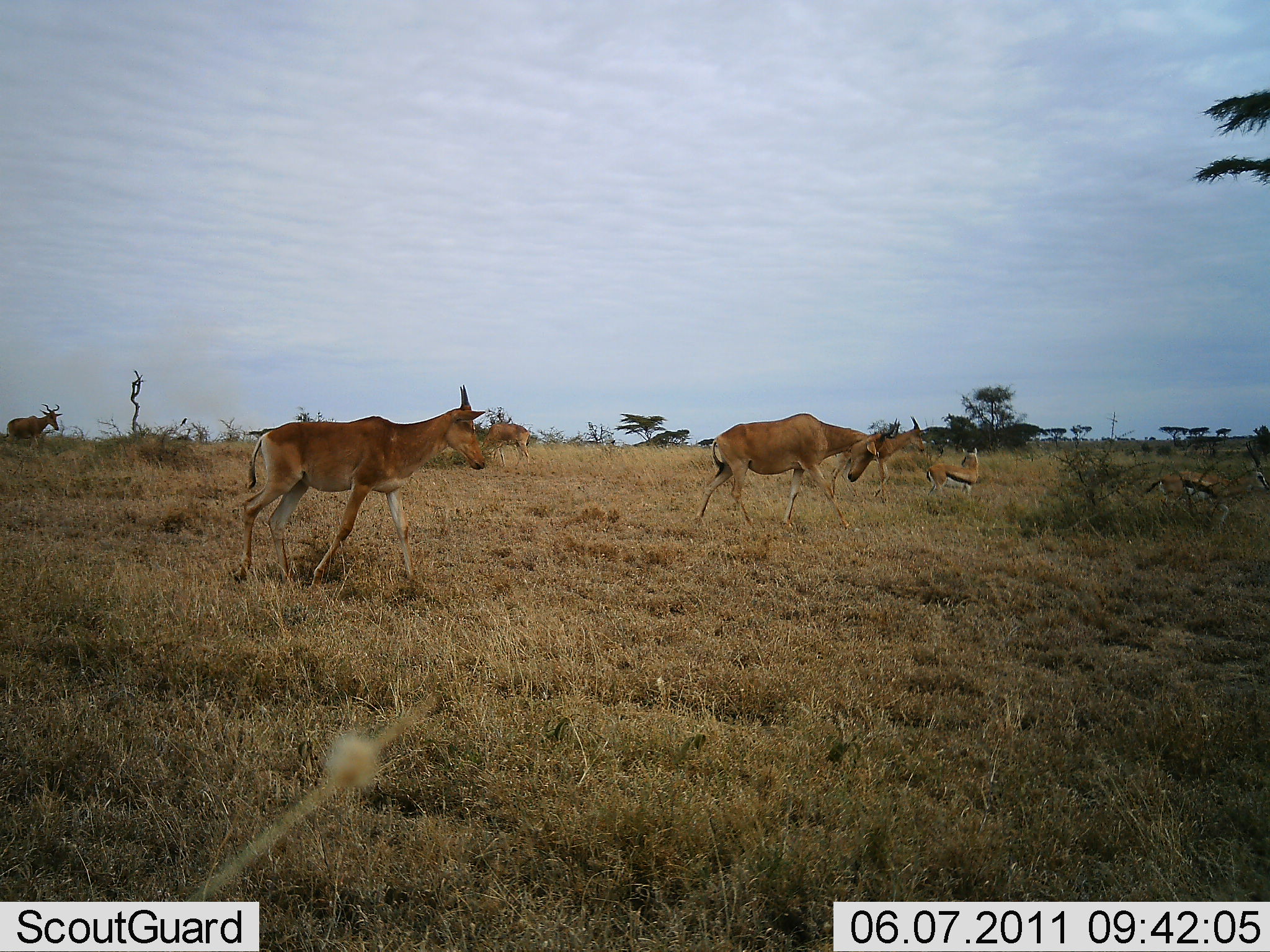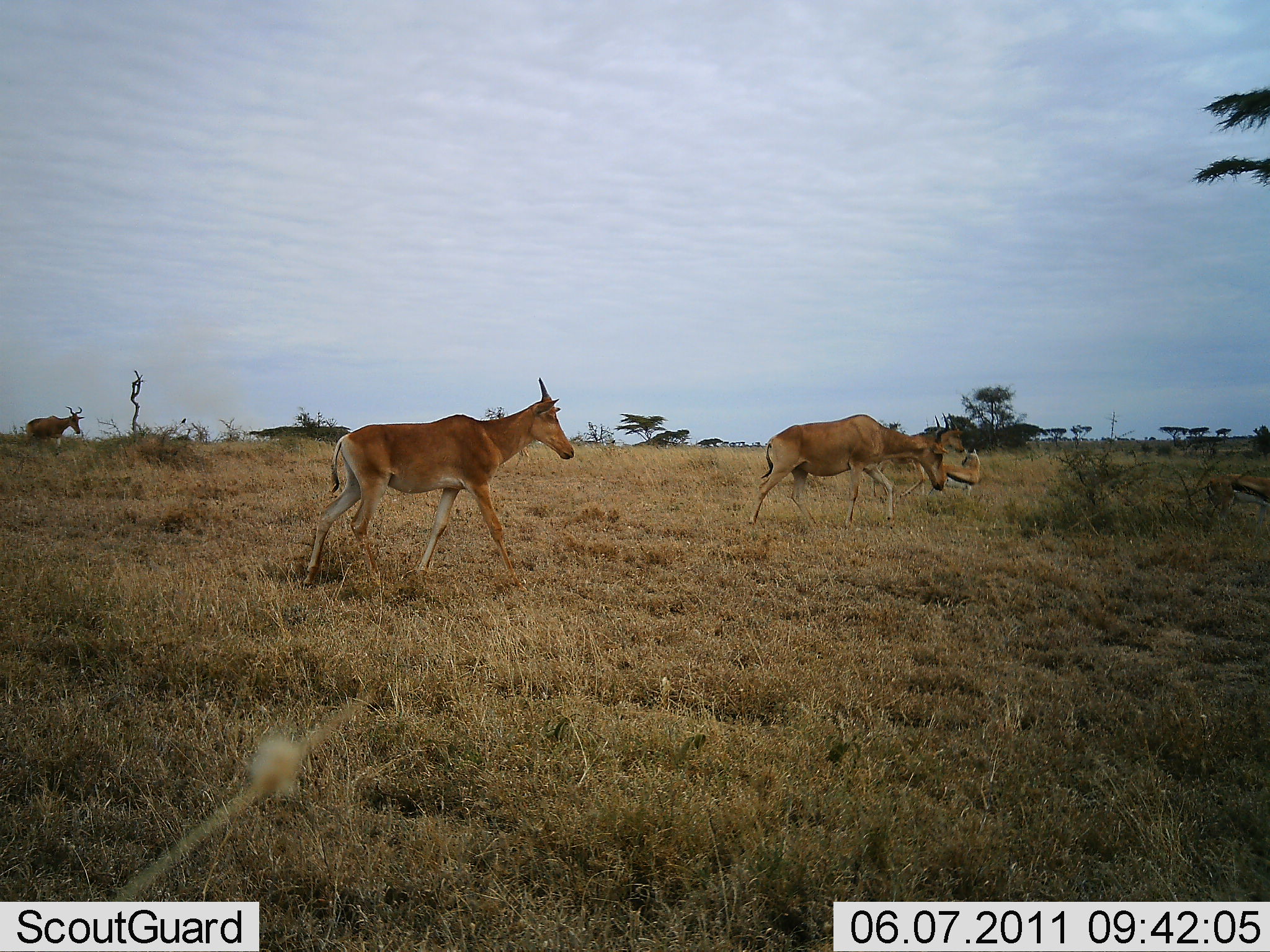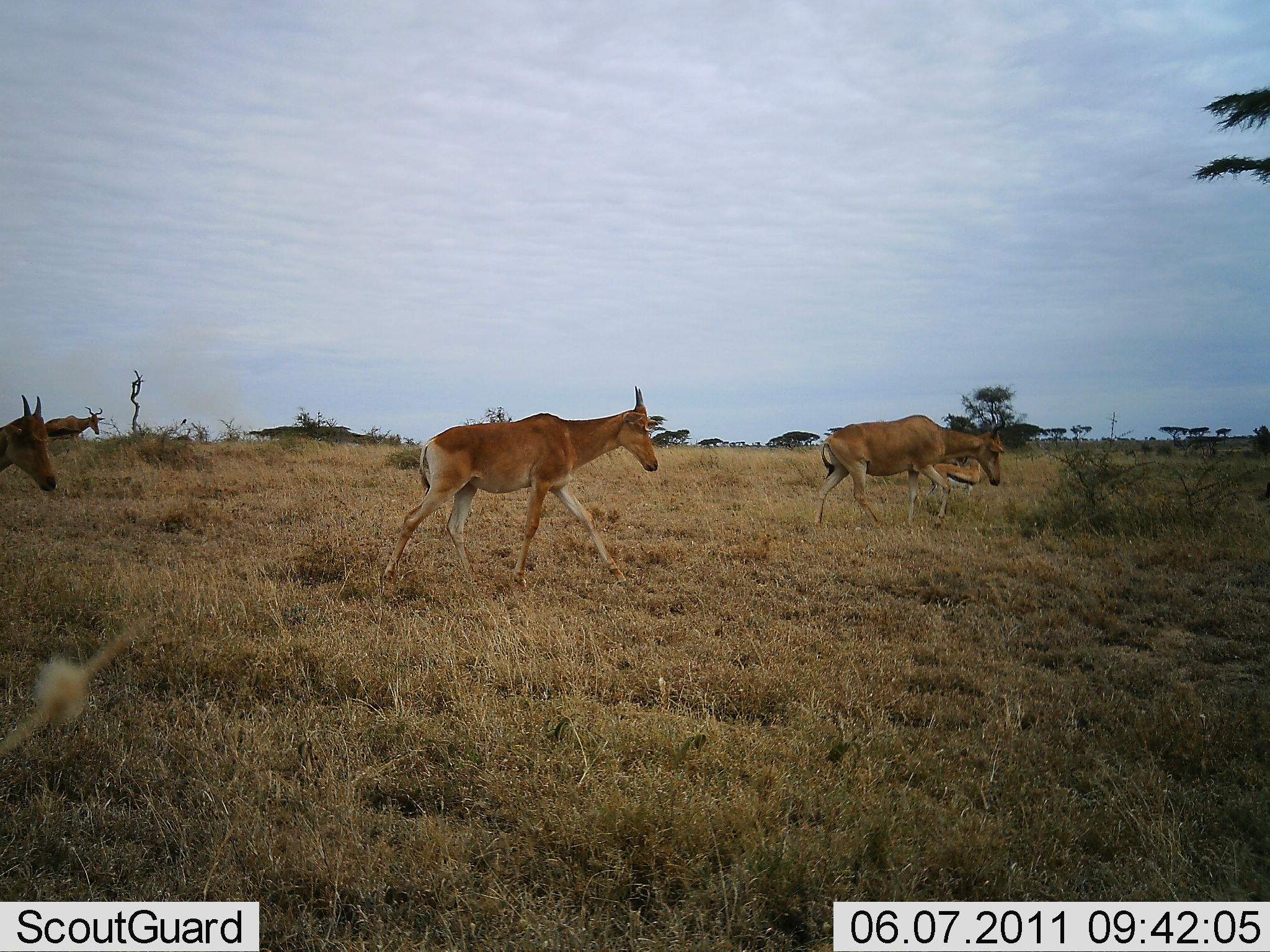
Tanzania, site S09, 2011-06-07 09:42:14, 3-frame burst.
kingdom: Animalia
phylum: Chordata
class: Mammalia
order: Artiodactyla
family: Bovidae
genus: Eudorcas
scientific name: Eudorcas thomsonii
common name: thomson's gazelle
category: gazellethomsons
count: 2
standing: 75%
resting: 0%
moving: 58%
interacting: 0%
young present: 0%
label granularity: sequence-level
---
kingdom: Animalia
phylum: Chordata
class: Mammalia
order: Artiodactyla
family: Bovidae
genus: Alcelaphus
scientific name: Alcelaphus buselaphus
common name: hartebeest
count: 4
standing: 5%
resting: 0%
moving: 100%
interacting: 0%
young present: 0%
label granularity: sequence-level